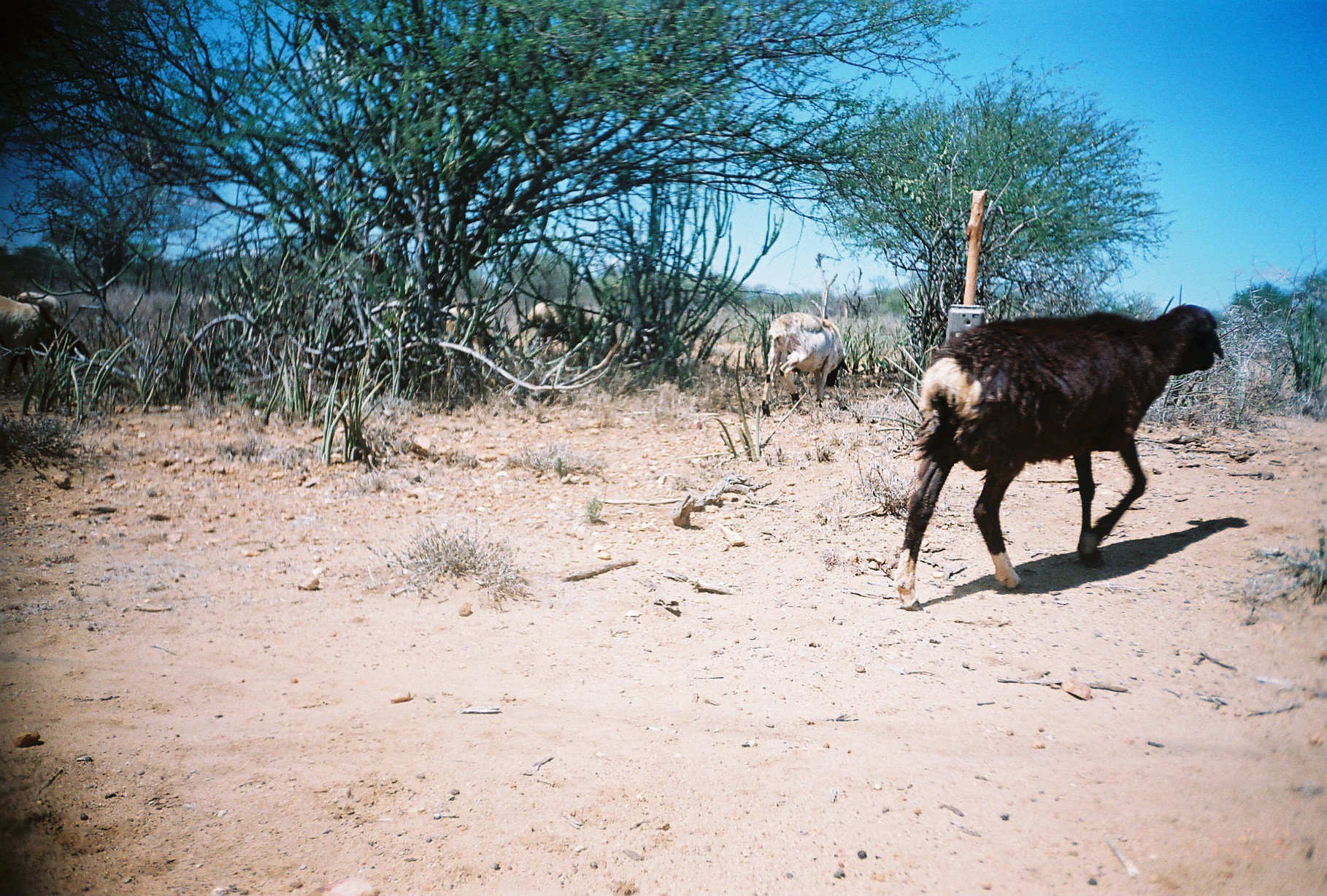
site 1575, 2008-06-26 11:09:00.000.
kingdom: Animalia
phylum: Chordata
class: Mammalia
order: Artiodactyla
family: Bovidae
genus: Ovis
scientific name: Ovis aries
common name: domestic sheep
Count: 6.